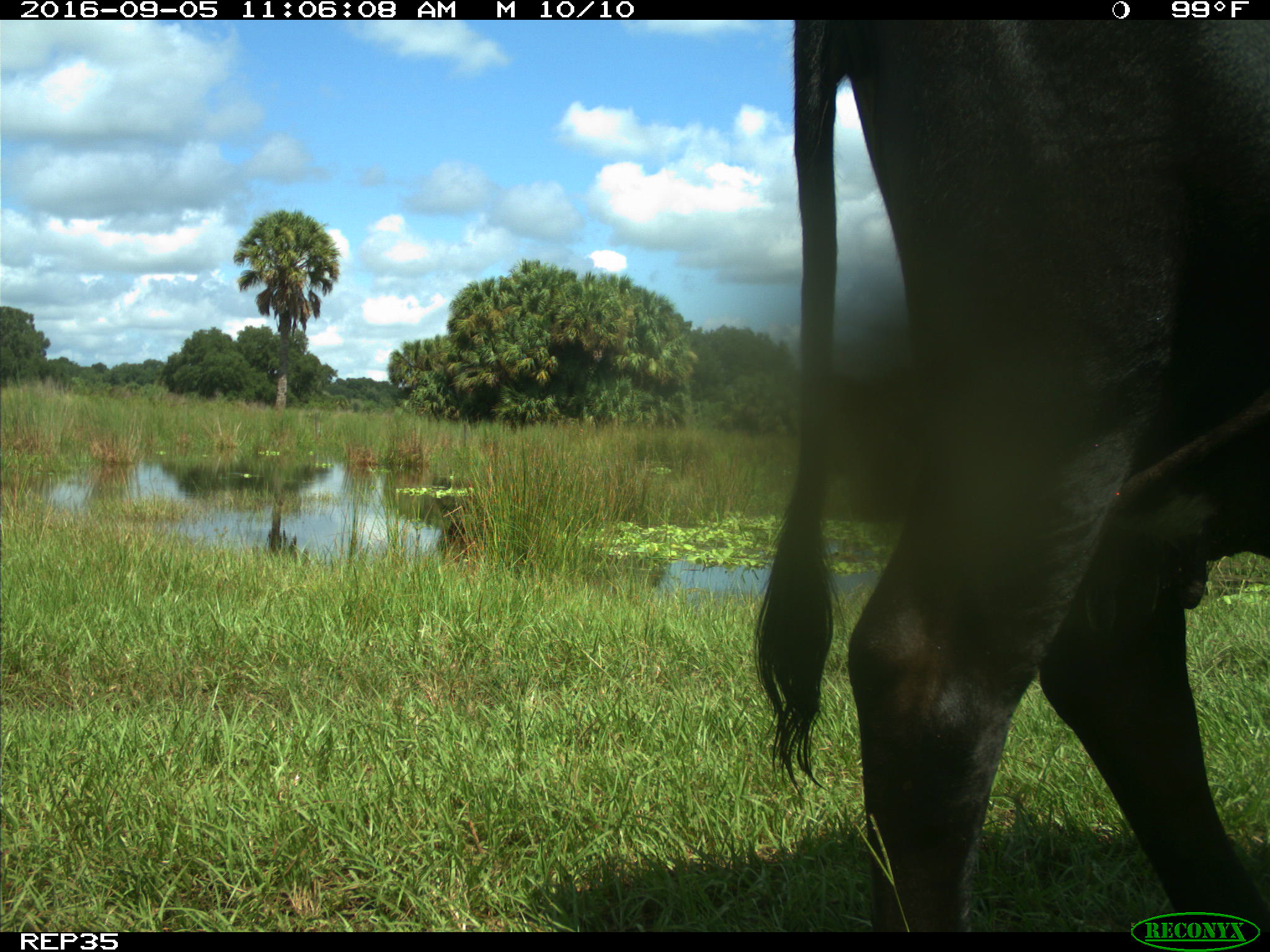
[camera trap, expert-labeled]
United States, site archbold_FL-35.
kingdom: Animalia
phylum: Chordata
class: Mammalia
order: Artiodactyla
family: Bovidae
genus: Bos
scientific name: Bos taurus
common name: domestic cow